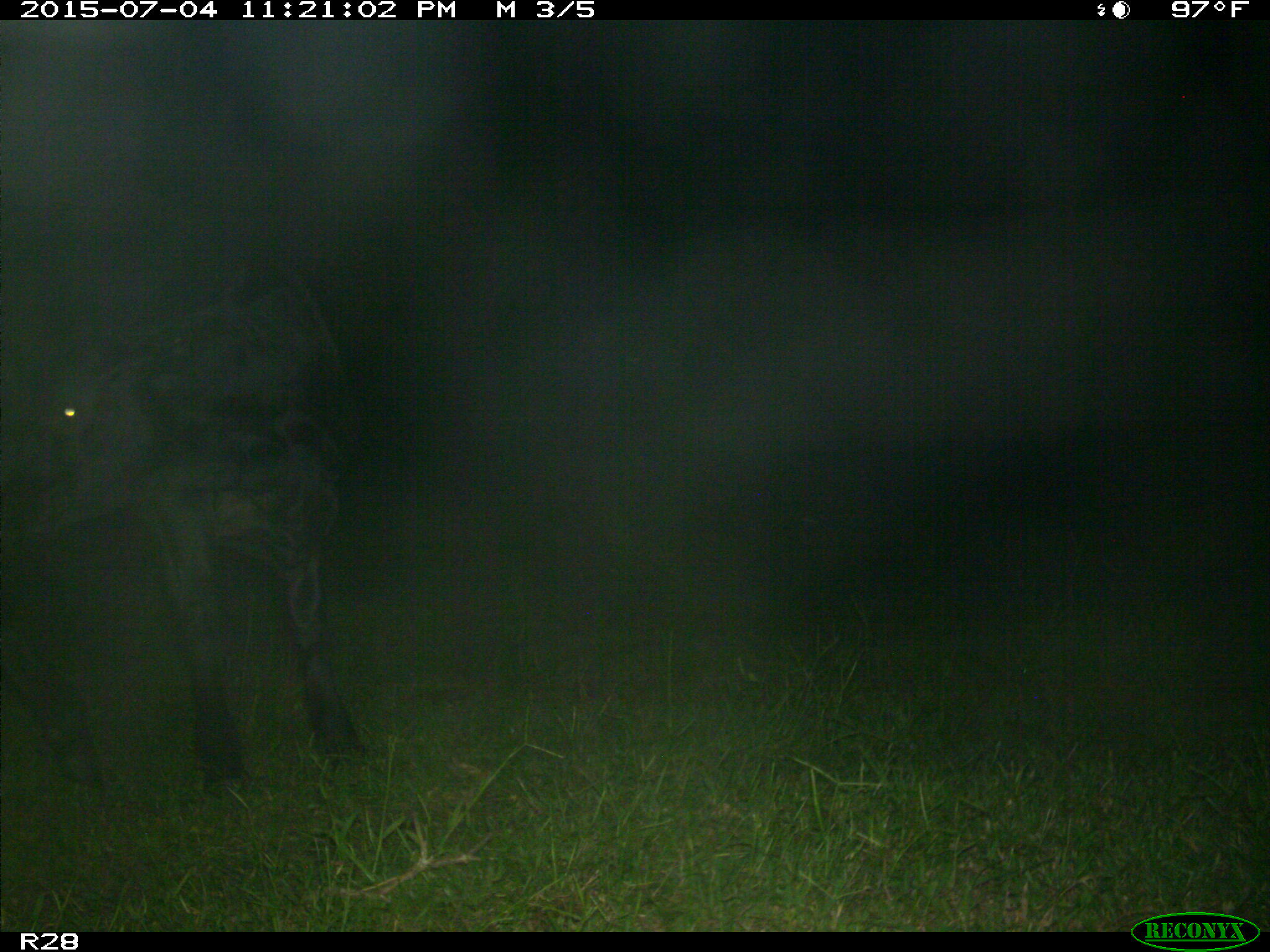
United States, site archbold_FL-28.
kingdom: Animalia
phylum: Chordata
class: Mammalia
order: Artiodactyla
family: Bovidae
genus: Bos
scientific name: Bos taurus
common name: domestic cow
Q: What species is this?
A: Bos taurus (domestic cow).